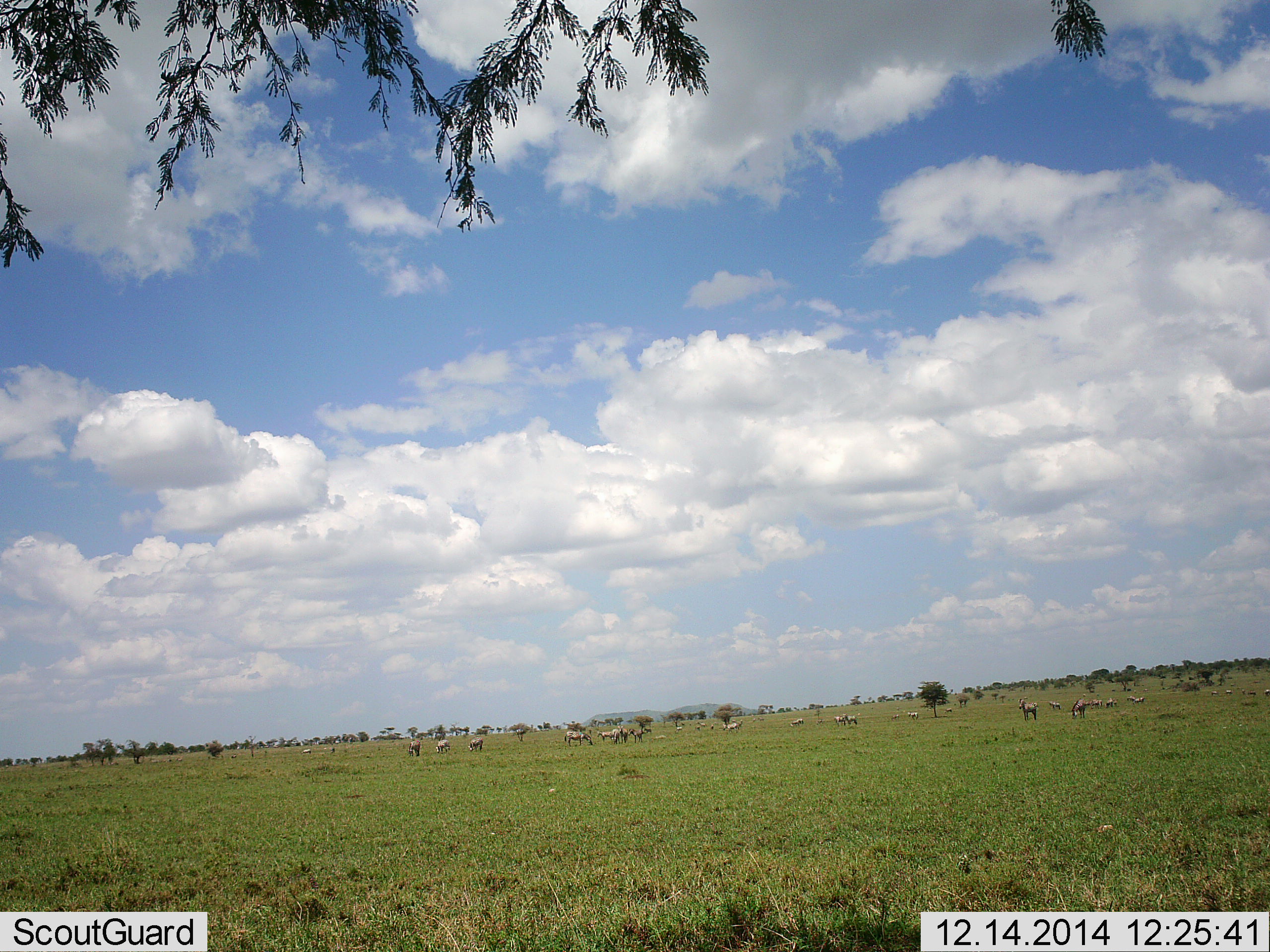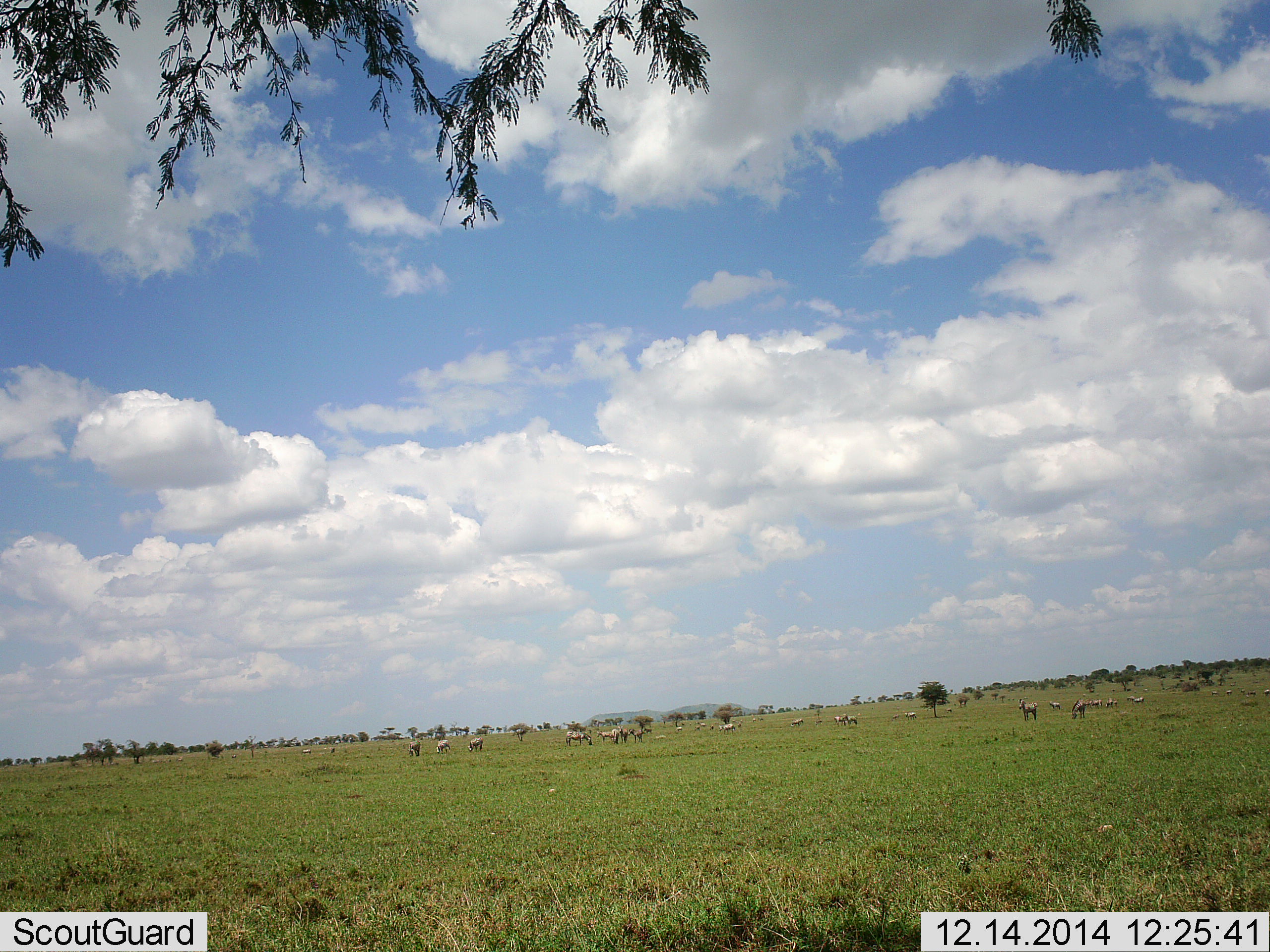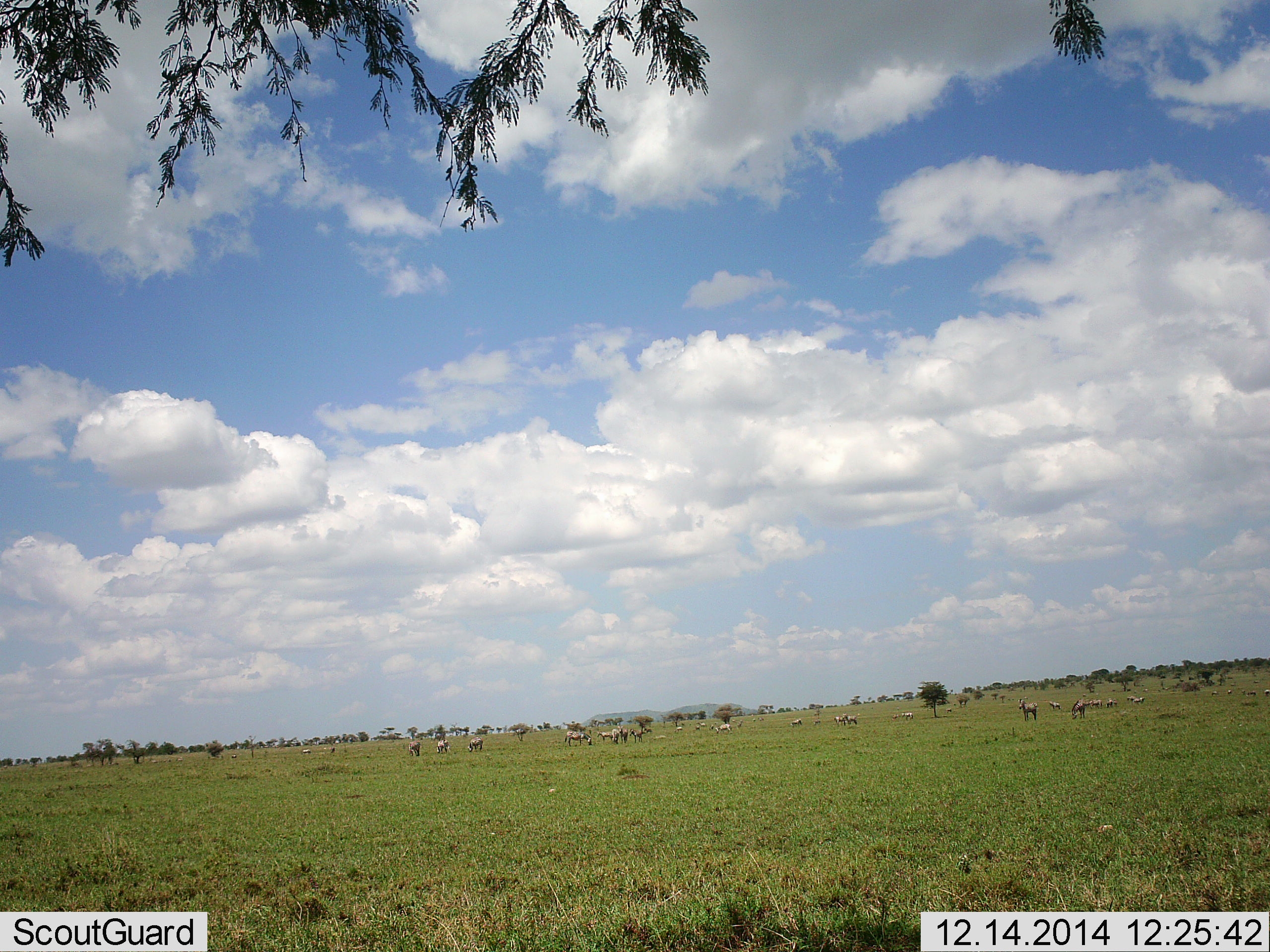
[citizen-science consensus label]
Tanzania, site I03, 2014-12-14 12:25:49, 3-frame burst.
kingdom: Animalia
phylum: Chordata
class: Mammalia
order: Perissodactyla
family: Equidae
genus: Equus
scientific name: Equus quagga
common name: plains zebra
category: zebra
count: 11-50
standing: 73%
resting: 9%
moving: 18%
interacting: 0%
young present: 0%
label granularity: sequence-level